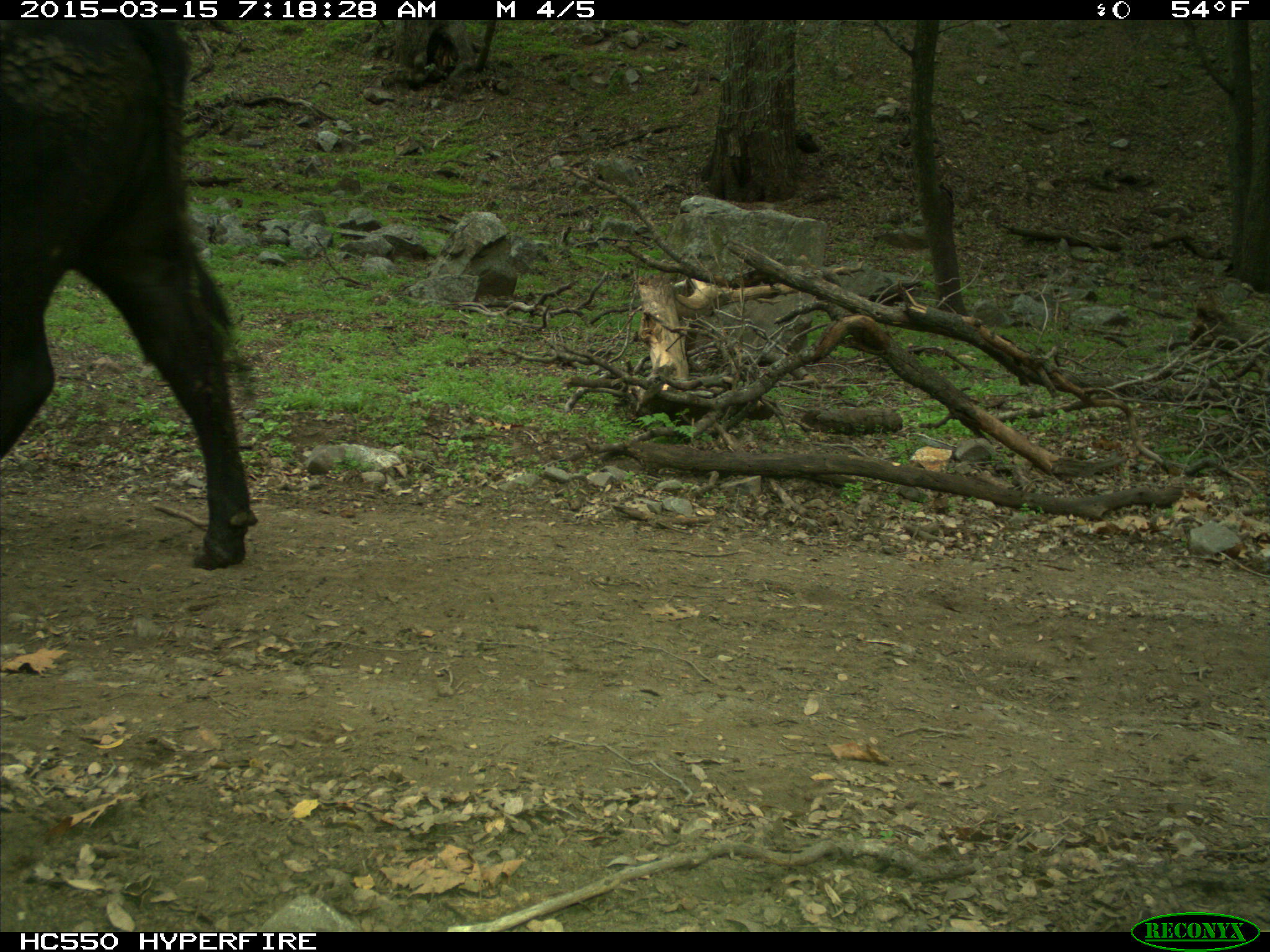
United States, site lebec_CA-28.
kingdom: Animalia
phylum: Chordata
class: Mammalia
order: Artiodactyla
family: Bovidae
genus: Bos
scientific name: Bos taurus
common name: domestic cow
Bos taurus (domestic cow).